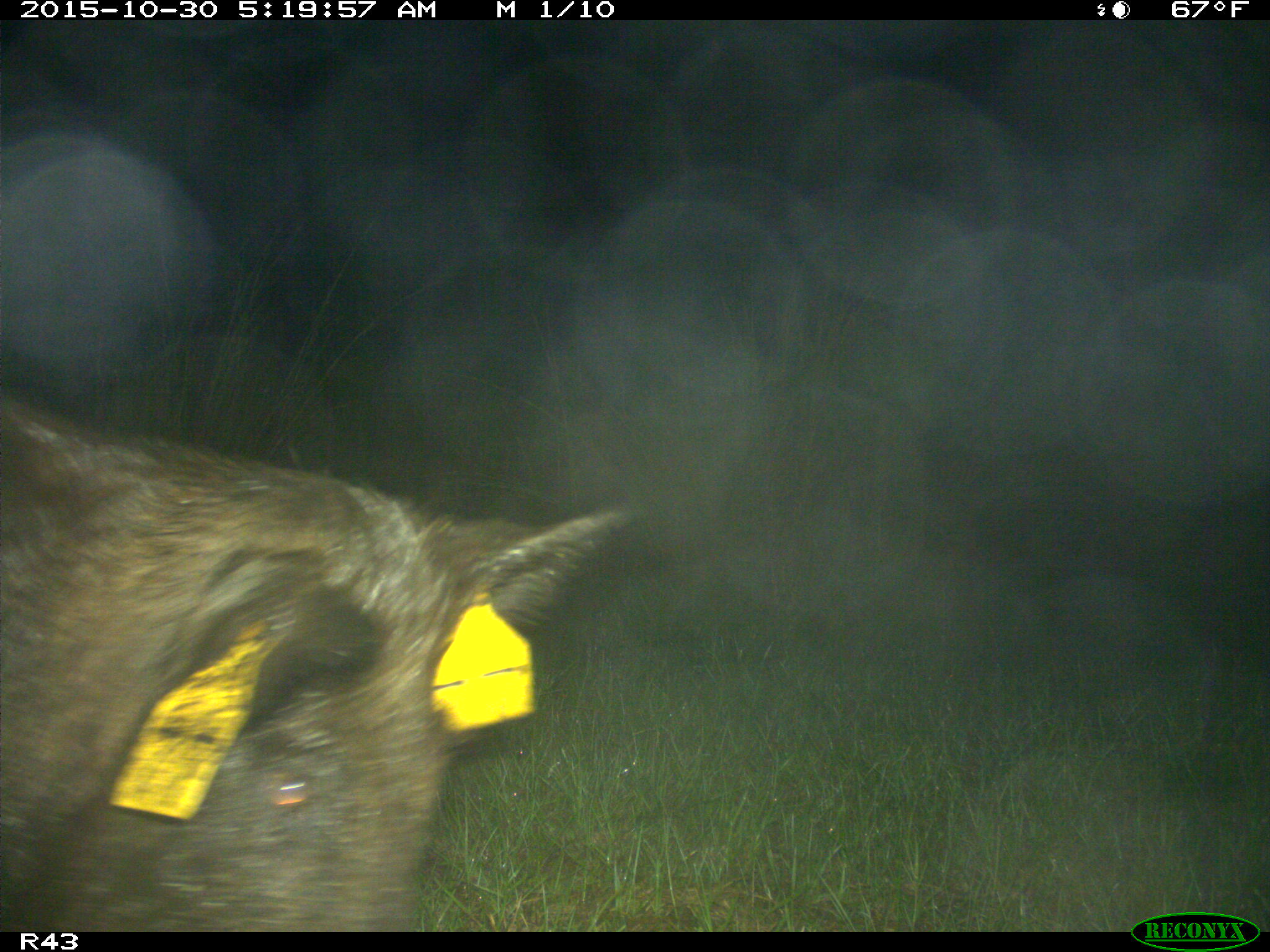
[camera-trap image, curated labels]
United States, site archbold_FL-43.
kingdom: Animalia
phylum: Chordata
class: Mammalia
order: Artiodactyla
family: Suidae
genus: Sus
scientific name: Sus scrofa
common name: wild boar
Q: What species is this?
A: Sus scrofa (wild boar).